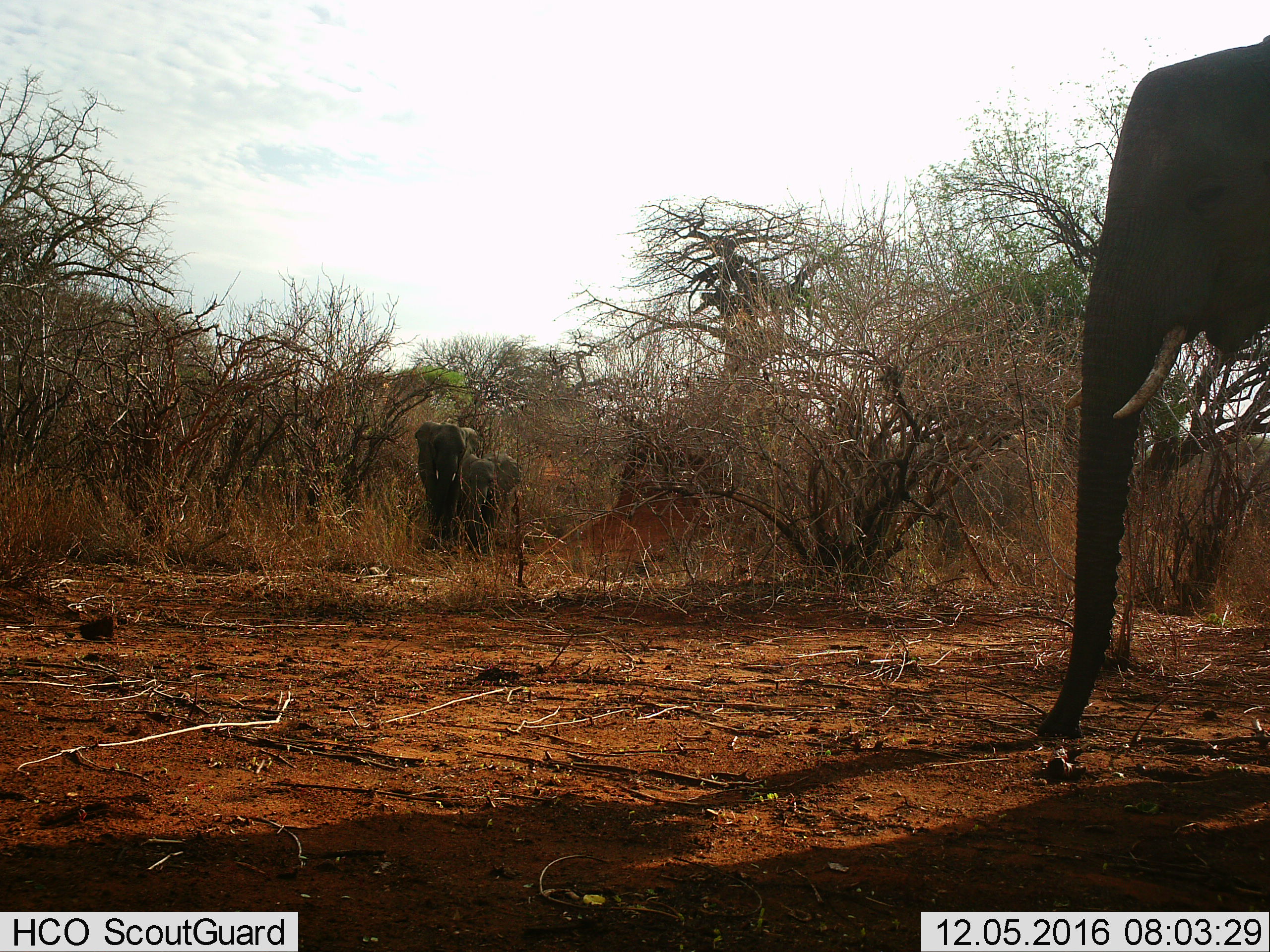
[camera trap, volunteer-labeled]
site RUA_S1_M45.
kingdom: Animalia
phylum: Chordata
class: Mammalia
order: Proboscidea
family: Elephantidae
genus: Loxodonta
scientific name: Loxodonta africana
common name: african bush elephant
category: elephant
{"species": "elephant (african bush elephant) (Loxodonta africana)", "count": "3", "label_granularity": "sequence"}